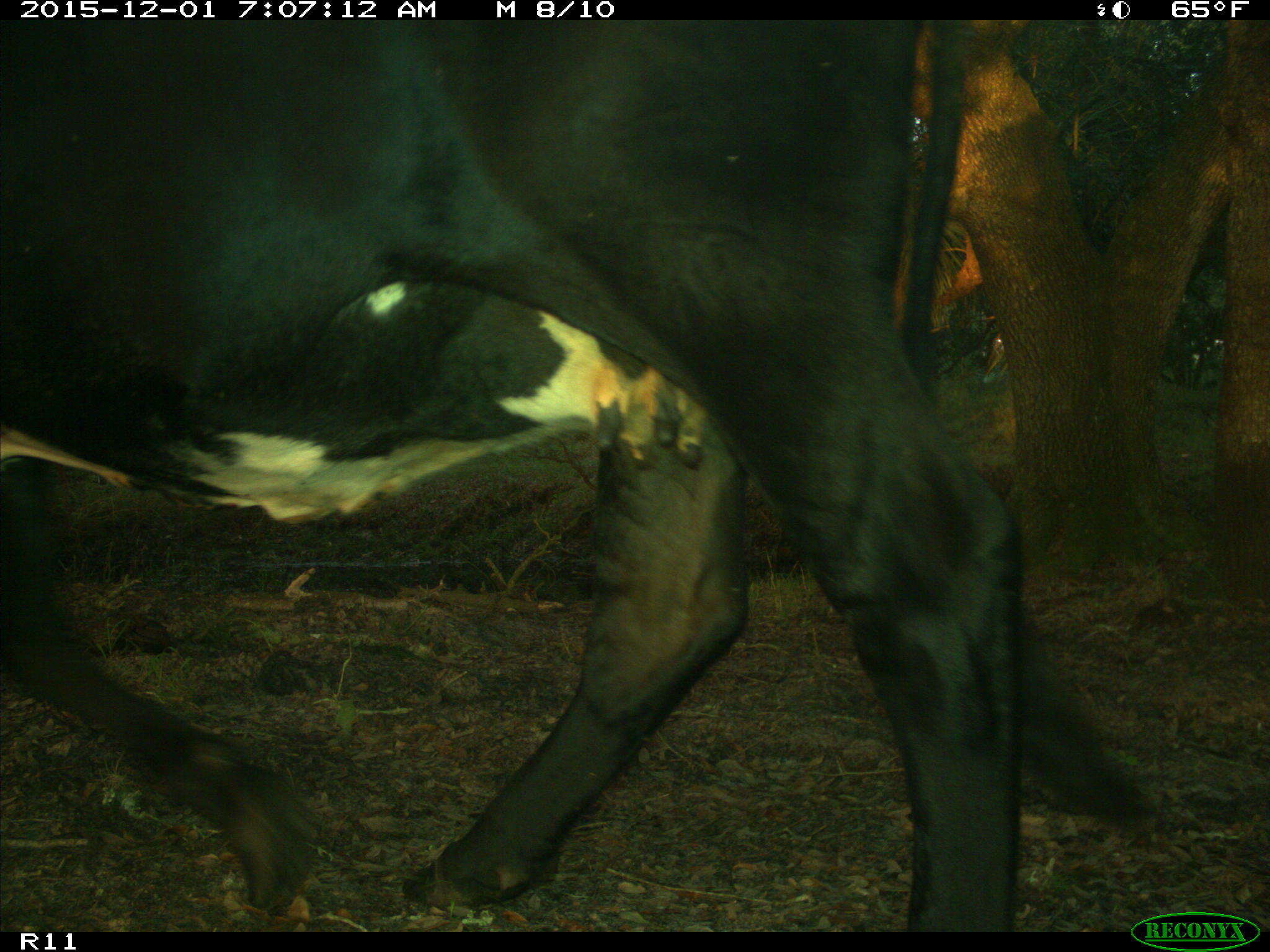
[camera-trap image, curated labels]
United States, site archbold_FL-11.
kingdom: Animalia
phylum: Chordata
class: Mammalia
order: Artiodactyla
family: Bovidae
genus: Bos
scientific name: Bos taurus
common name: domestic cow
Bos taurus (domestic cow).